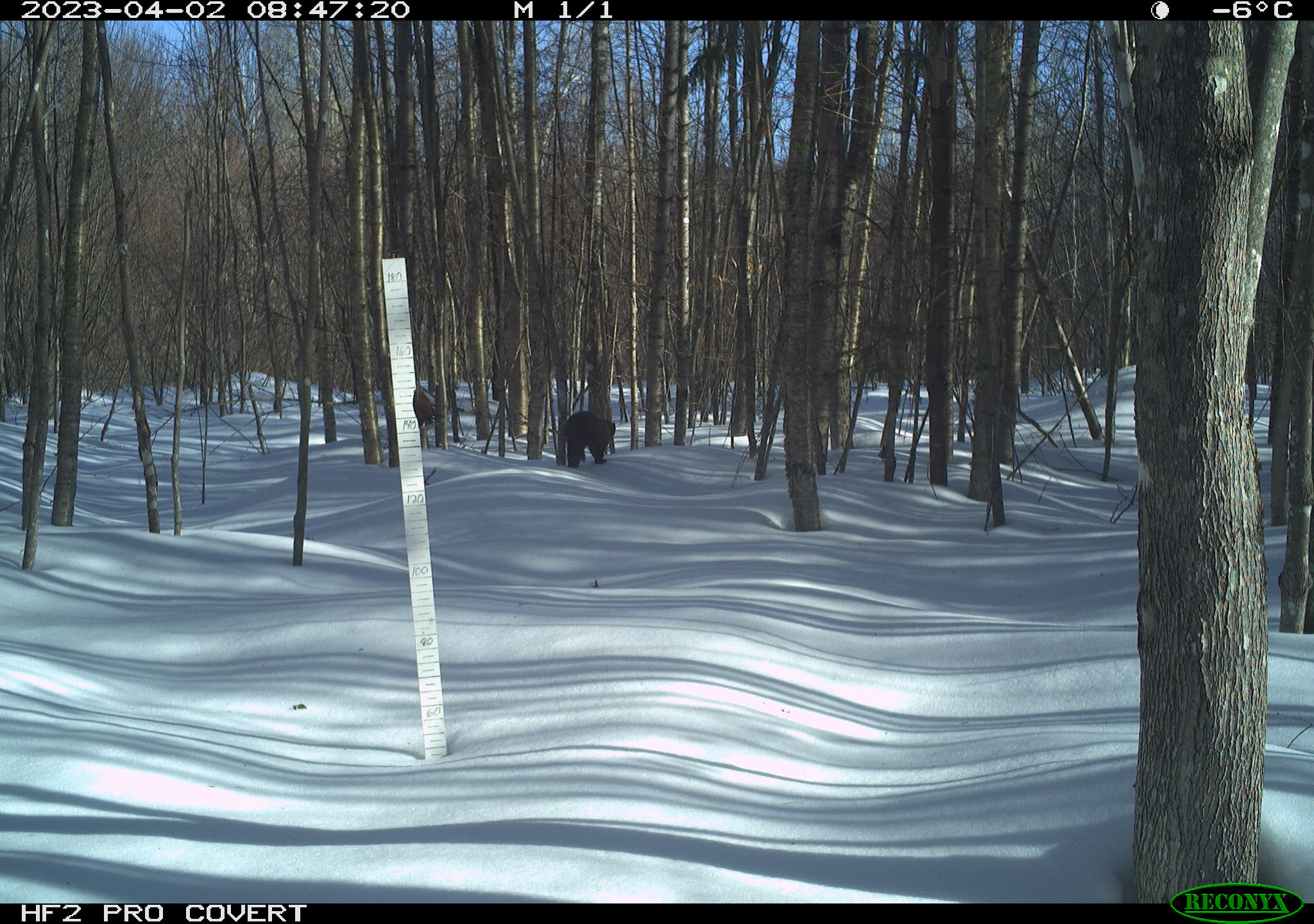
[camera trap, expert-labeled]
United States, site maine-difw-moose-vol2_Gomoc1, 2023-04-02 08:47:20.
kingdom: Animalia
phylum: Chordata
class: Mammalia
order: Carnivora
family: Ursidae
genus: Ursus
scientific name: Ursus americanus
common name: black bear